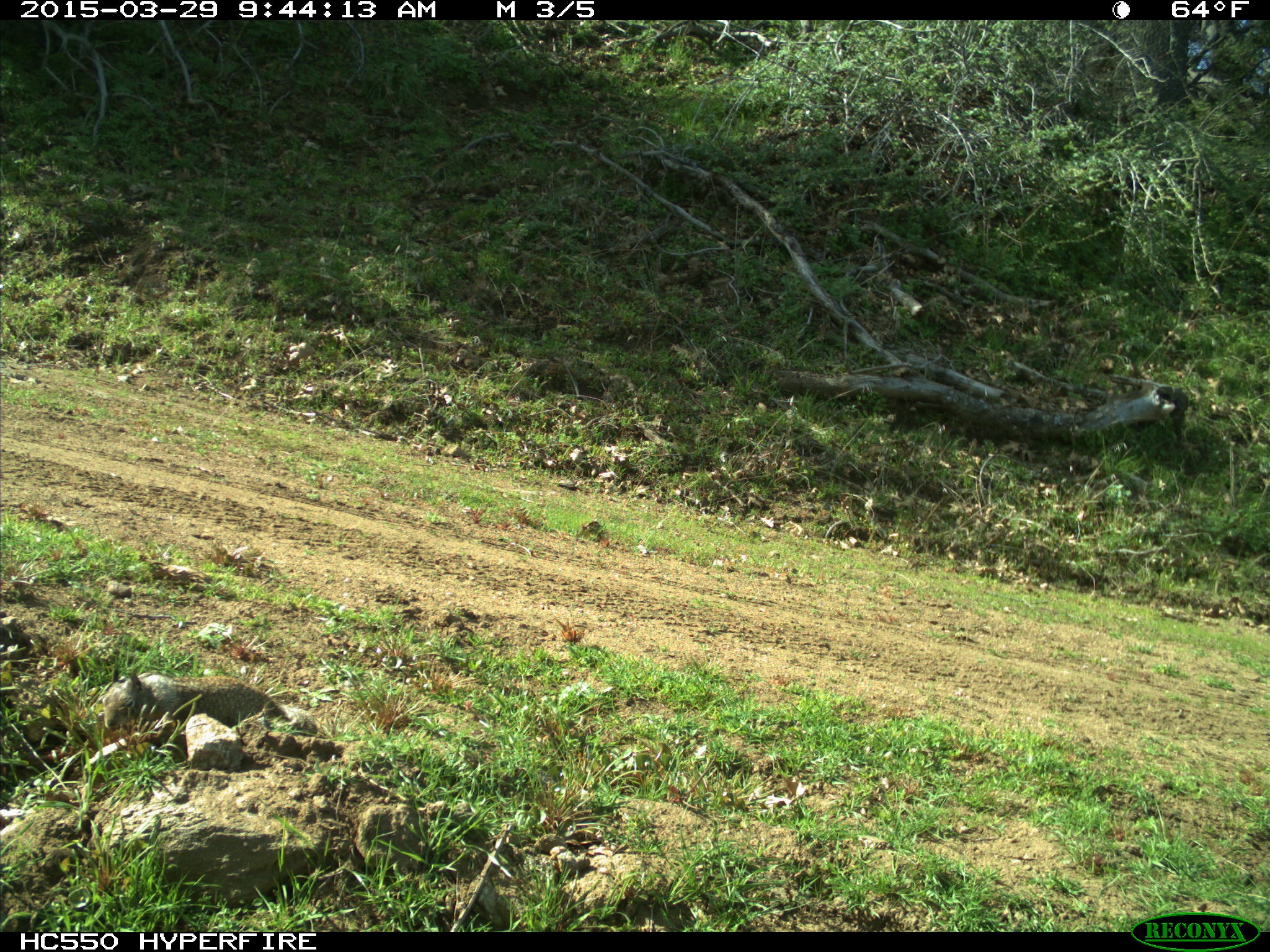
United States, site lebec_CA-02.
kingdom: Animalia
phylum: Chordata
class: Mammalia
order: Rodentia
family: Sciuridae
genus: Otospermophilus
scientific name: Otospermophilus beecheyi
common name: california ground squirrel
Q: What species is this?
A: Otospermophilus beecheyi (california ground squirrel).